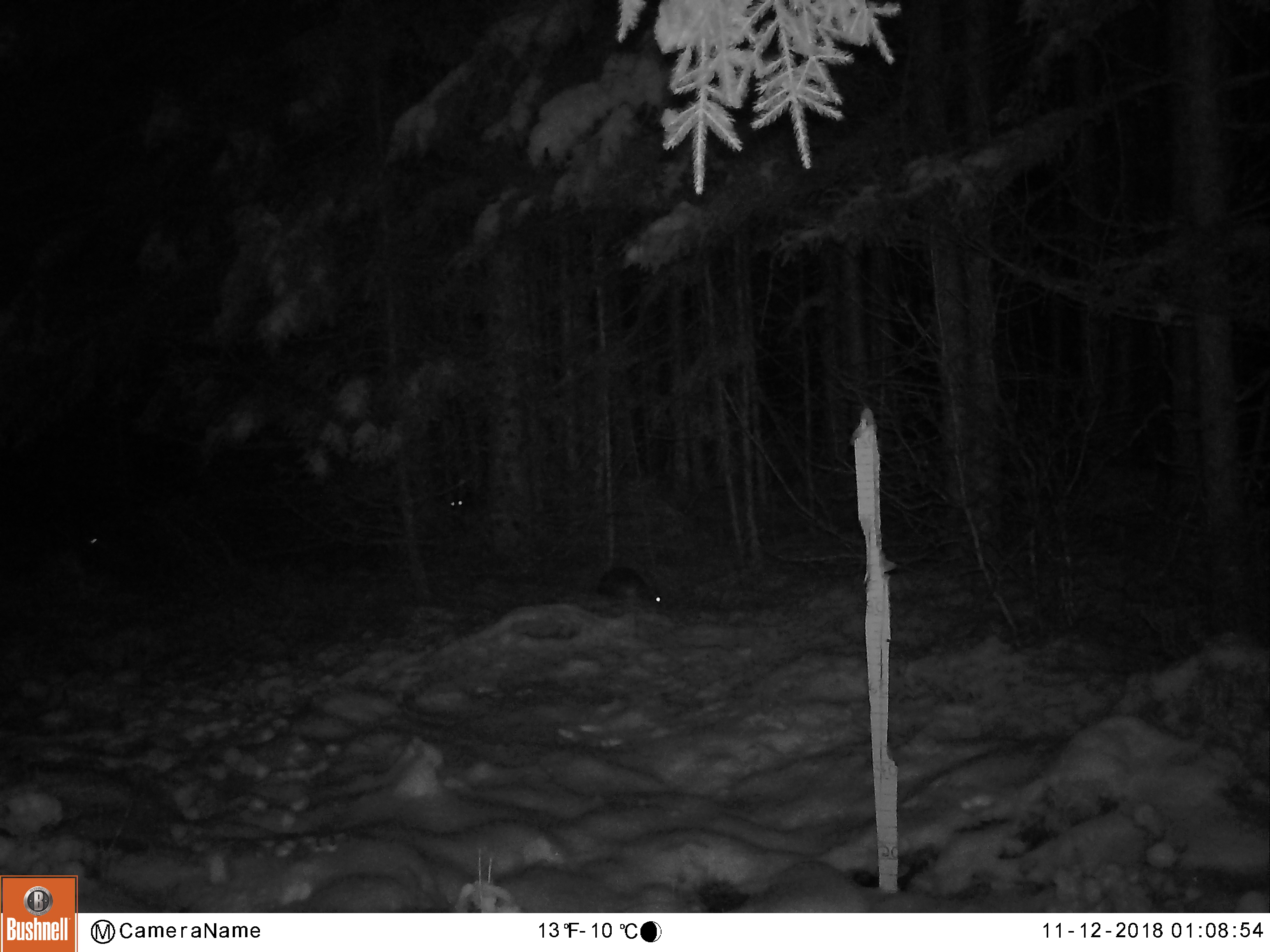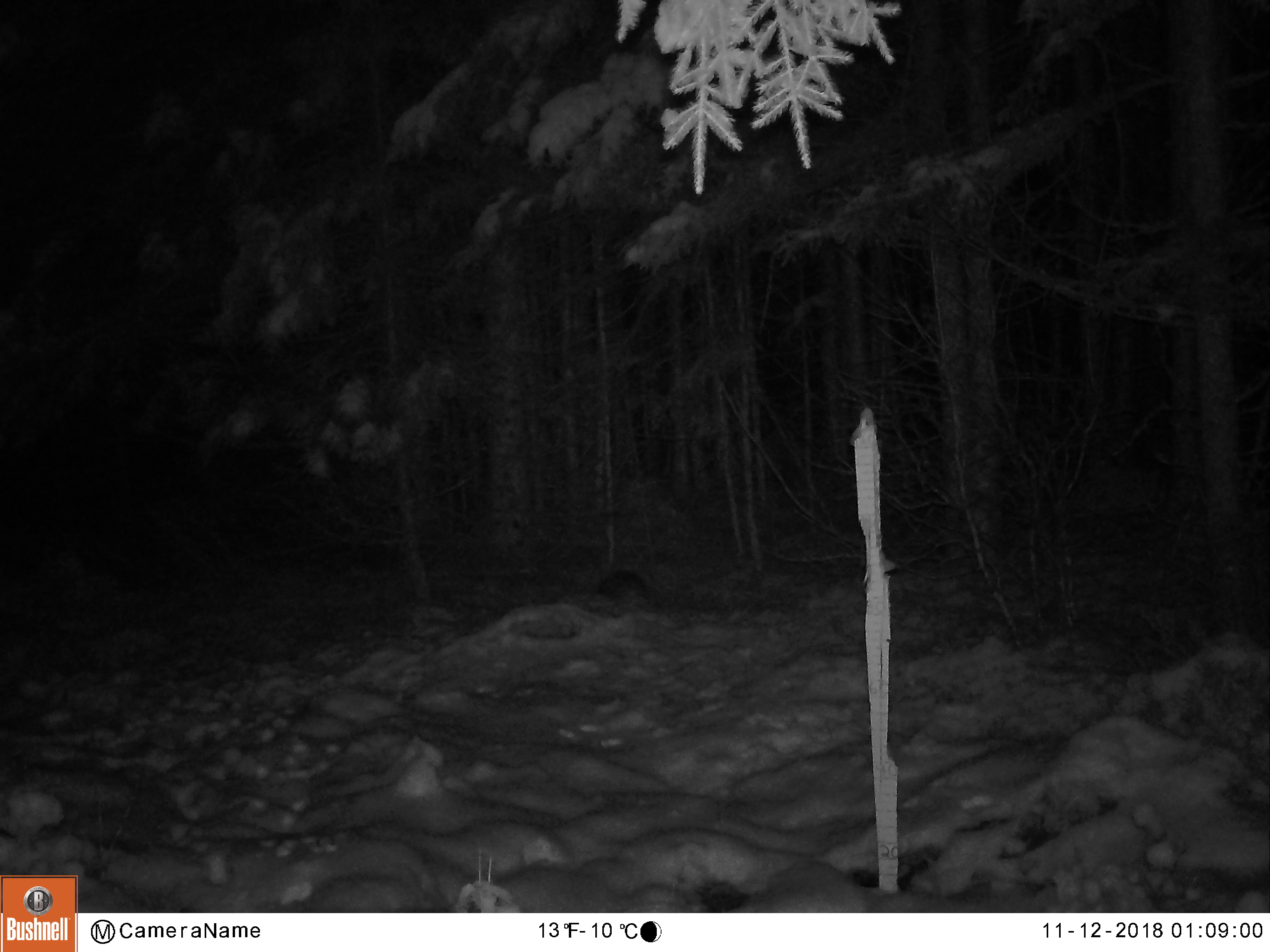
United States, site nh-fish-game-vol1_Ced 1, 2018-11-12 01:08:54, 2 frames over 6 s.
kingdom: Animalia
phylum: Chordata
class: Mammalia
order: Lagomorpha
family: Leporidae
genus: Lepus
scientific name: Lepus americanus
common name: snowshoe hare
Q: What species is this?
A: Snowshoe hare (Lepus americanus).